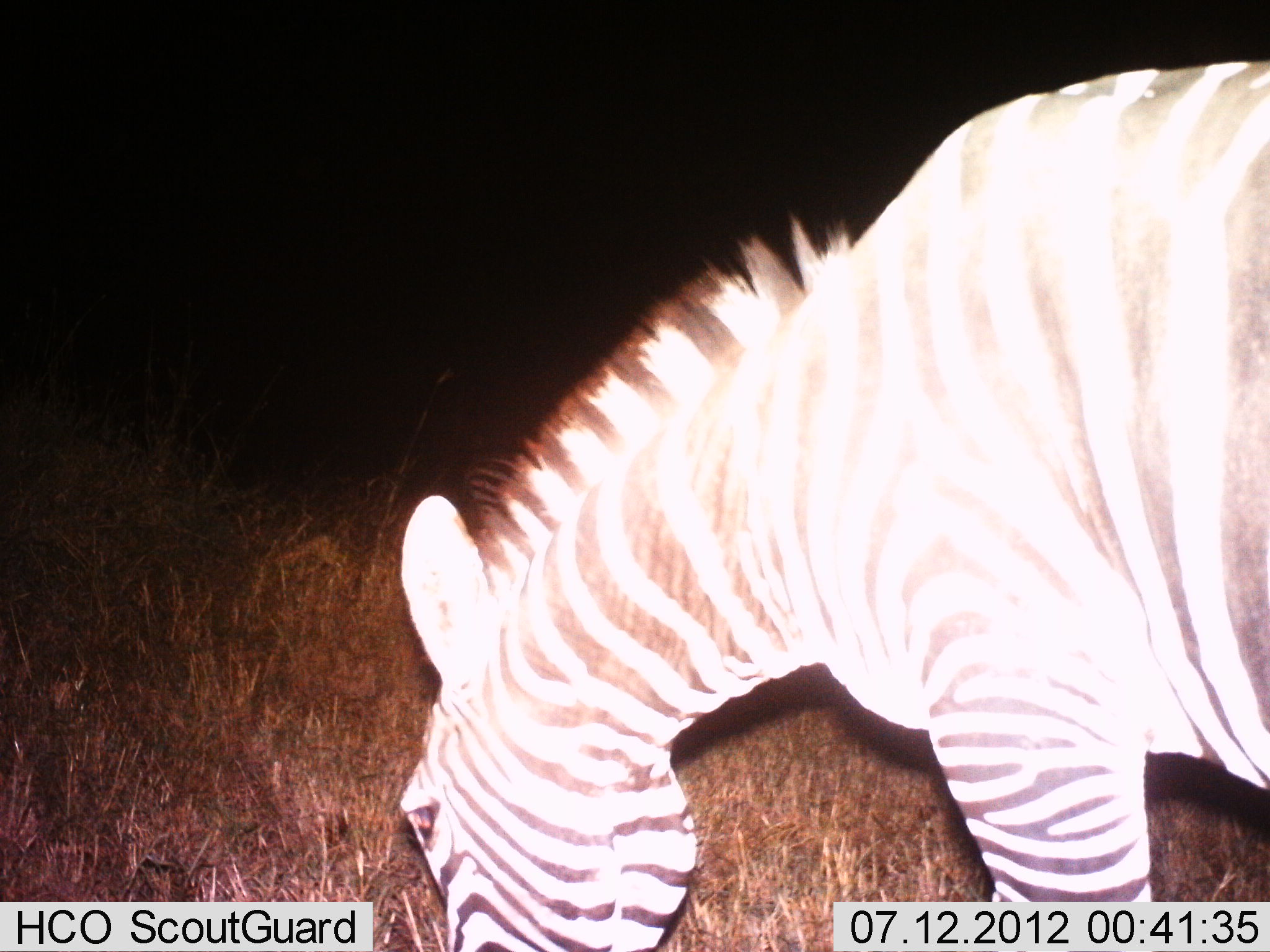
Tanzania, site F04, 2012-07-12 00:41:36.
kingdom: Animalia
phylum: Chordata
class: Mammalia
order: Perissodactyla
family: Equidae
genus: Equus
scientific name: Equus quagga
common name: plains zebra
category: zebra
Zebra (plains zebra) (Equus quagga), count 1. Behavior (volunteer vote fractions): standing 20%, resting 0%, moving 0%, interacting 0%. Young present (vote fraction): 0%. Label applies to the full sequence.